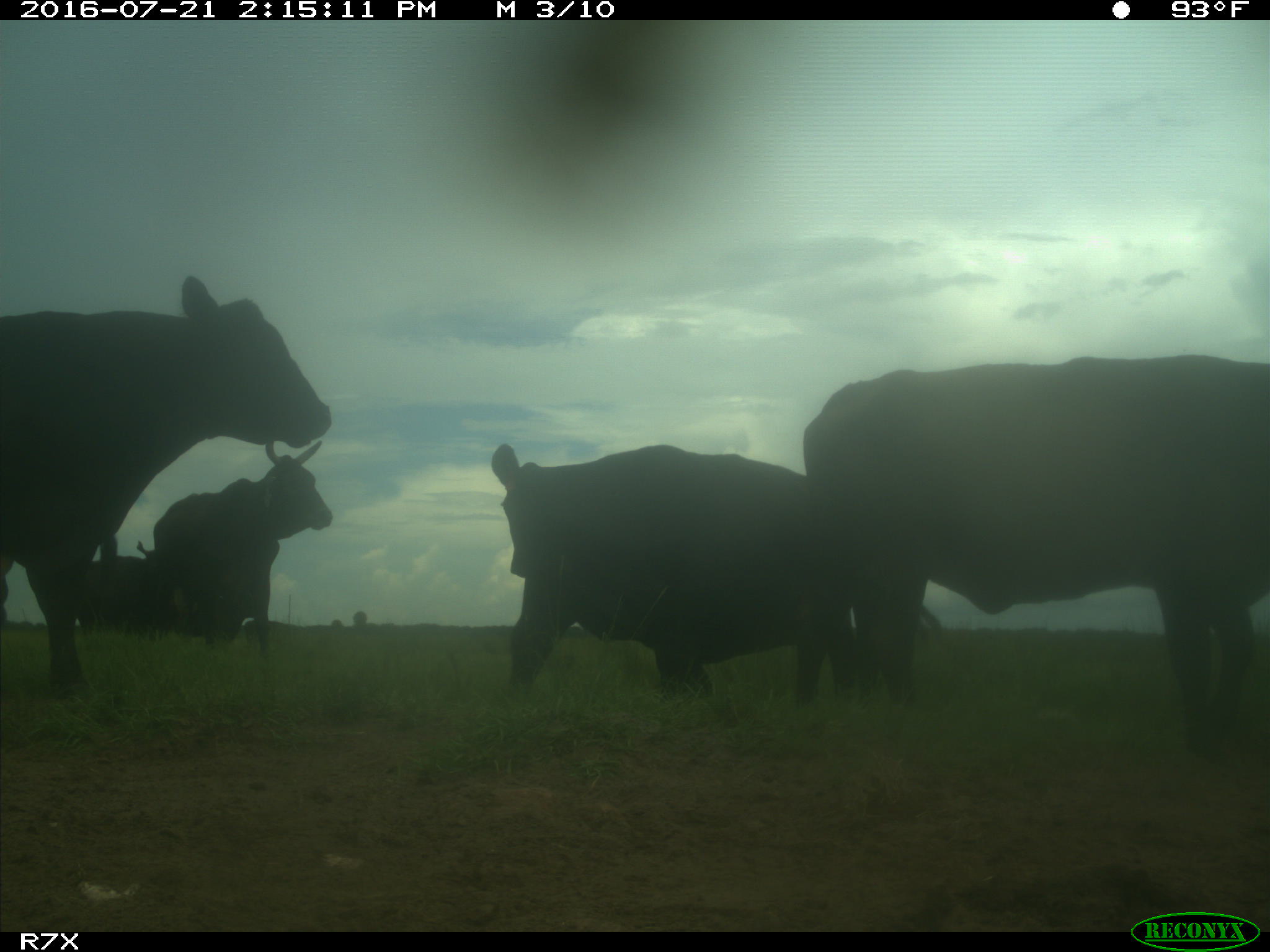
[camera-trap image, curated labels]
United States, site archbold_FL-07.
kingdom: Animalia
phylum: Chordata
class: Mammalia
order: Artiodactyla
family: Bovidae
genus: Bos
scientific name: Bos taurus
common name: domestic cow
Bos taurus (domestic cow).